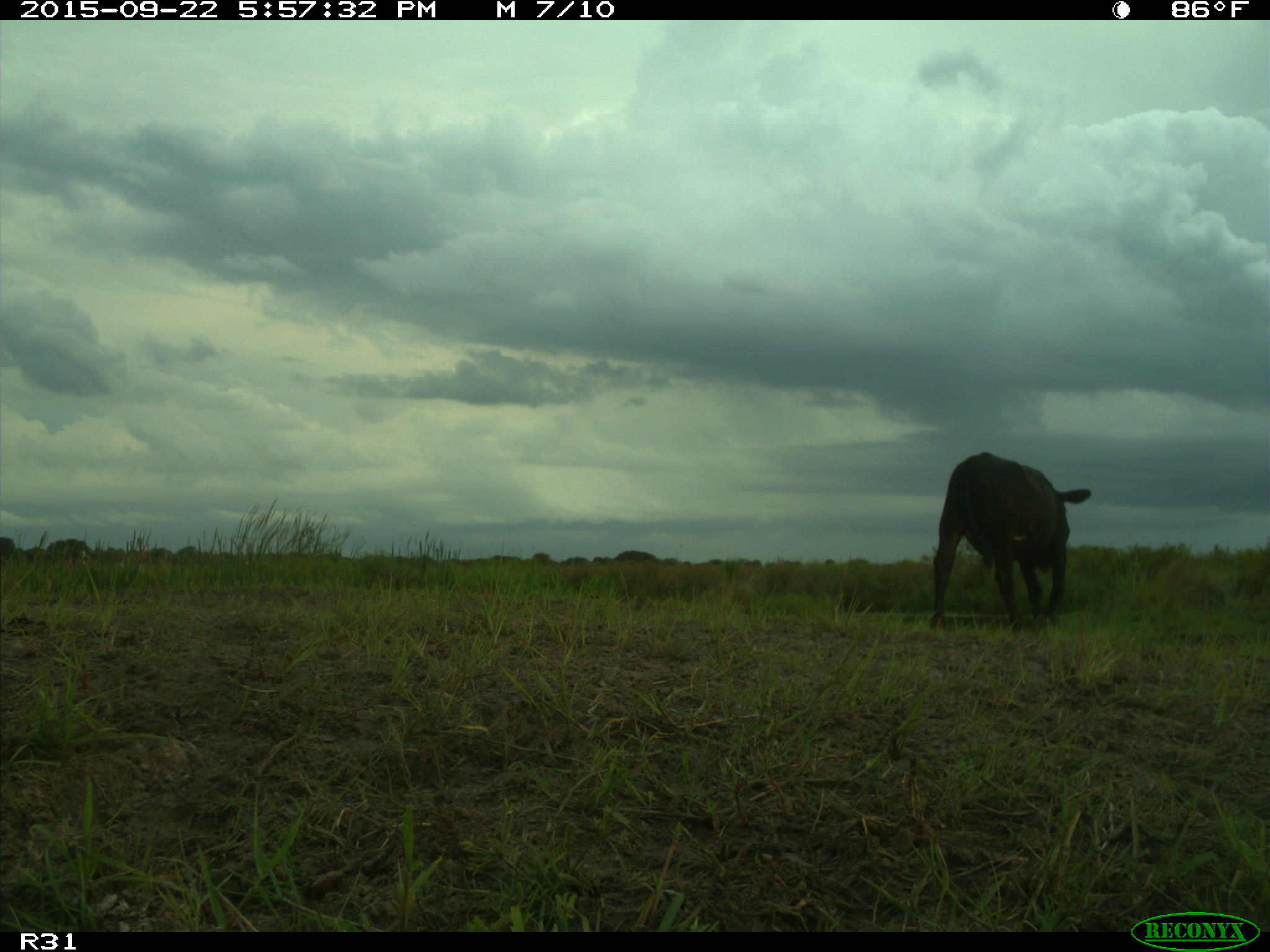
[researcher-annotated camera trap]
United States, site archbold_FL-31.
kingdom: Animalia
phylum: Chordata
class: Mammalia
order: Artiodactyla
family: Bovidae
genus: Bos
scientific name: Bos taurus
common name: domestic cow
Bos taurus (domestic cow).